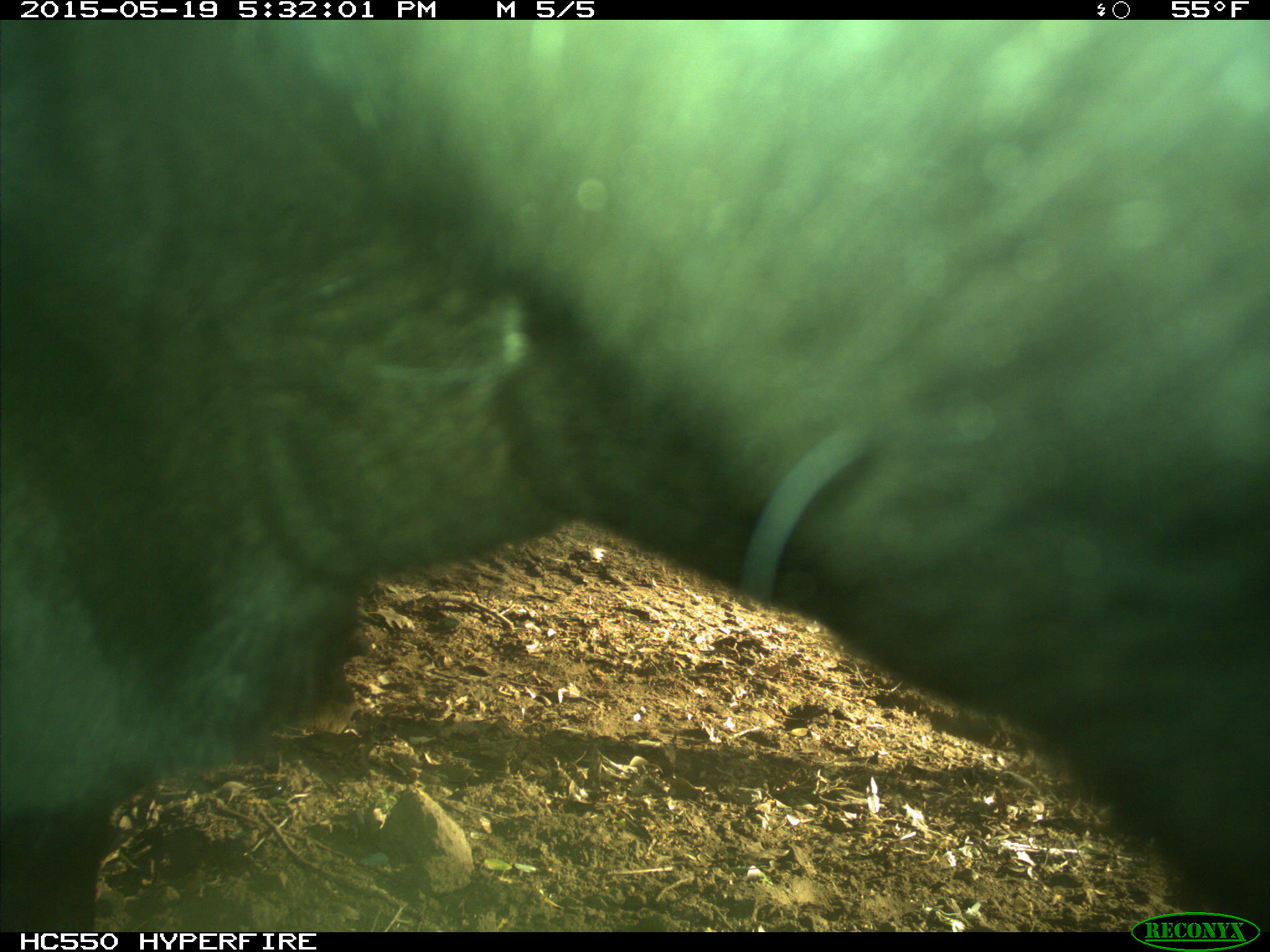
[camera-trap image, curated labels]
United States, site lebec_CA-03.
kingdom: Animalia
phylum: Chordata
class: Mammalia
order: Artiodactyla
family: Bovidae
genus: Bos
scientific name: Bos taurus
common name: domestic cow